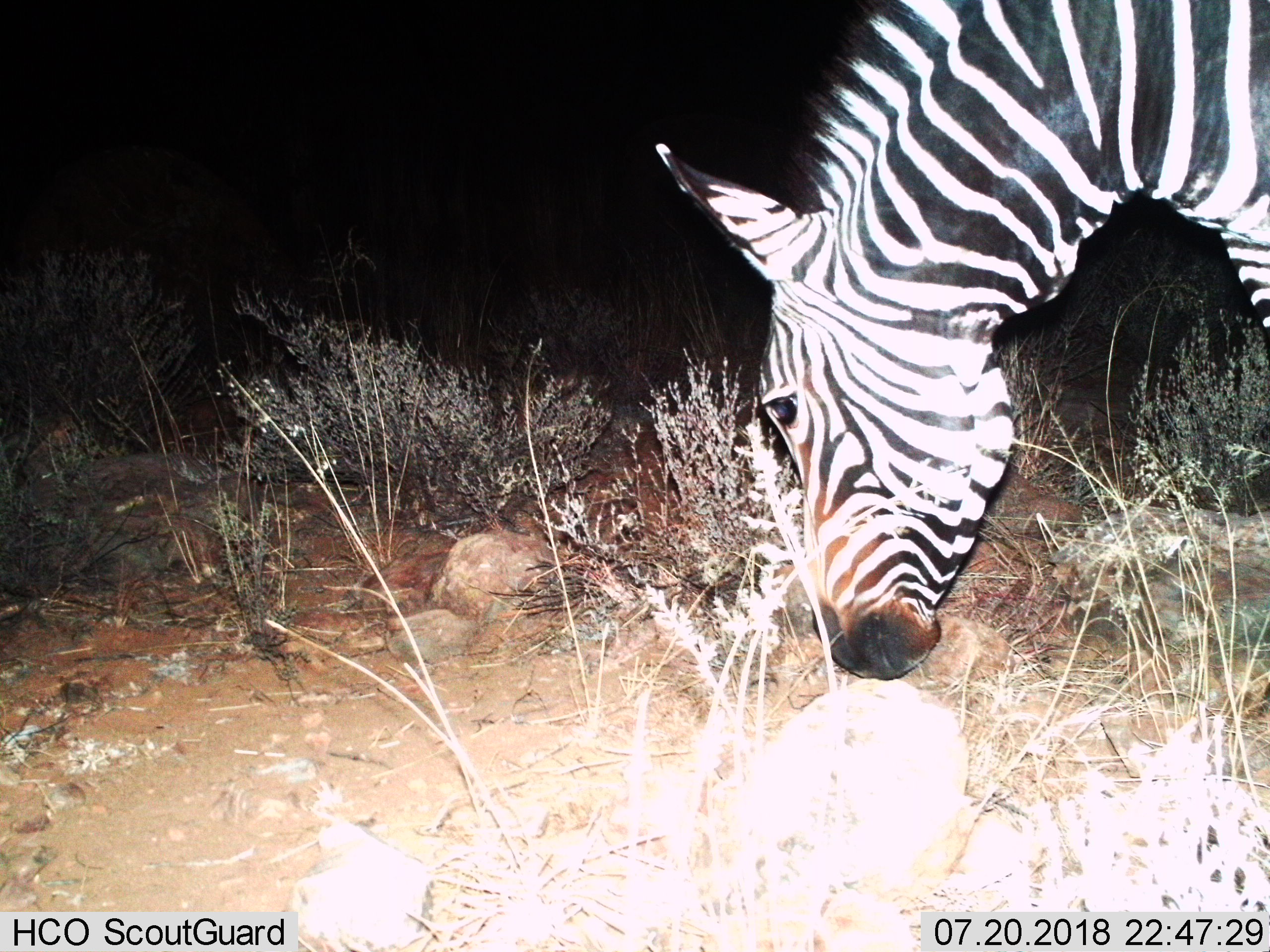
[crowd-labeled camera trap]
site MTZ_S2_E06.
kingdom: Animalia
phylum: Chordata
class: Mammalia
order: Perissodactyla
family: Equidae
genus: Equus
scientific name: Equus zebra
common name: mountain zebra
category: zebramountain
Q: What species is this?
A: Zebramountain (mountain zebra) (Equus zebra).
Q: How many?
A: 1.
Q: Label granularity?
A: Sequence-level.